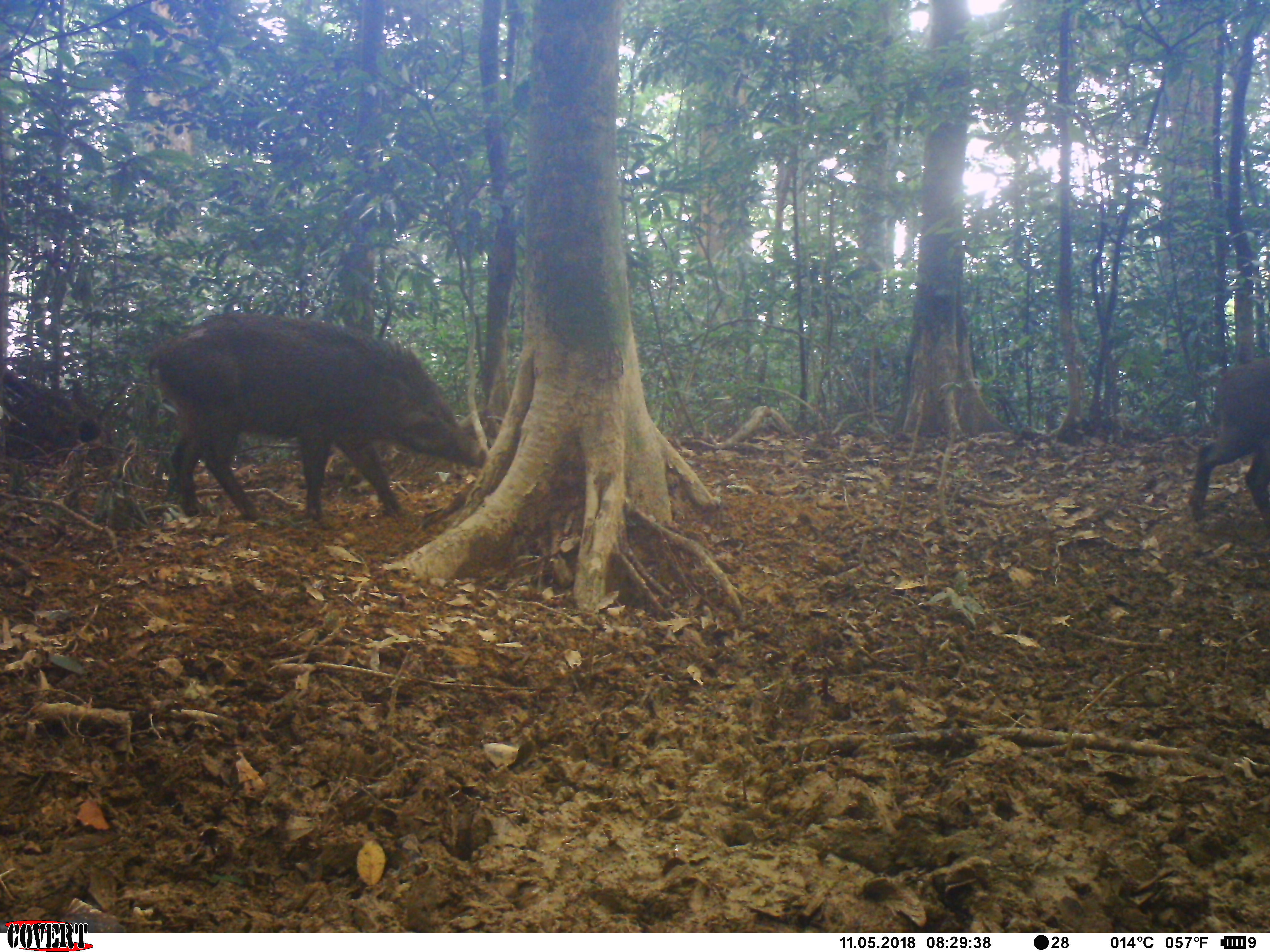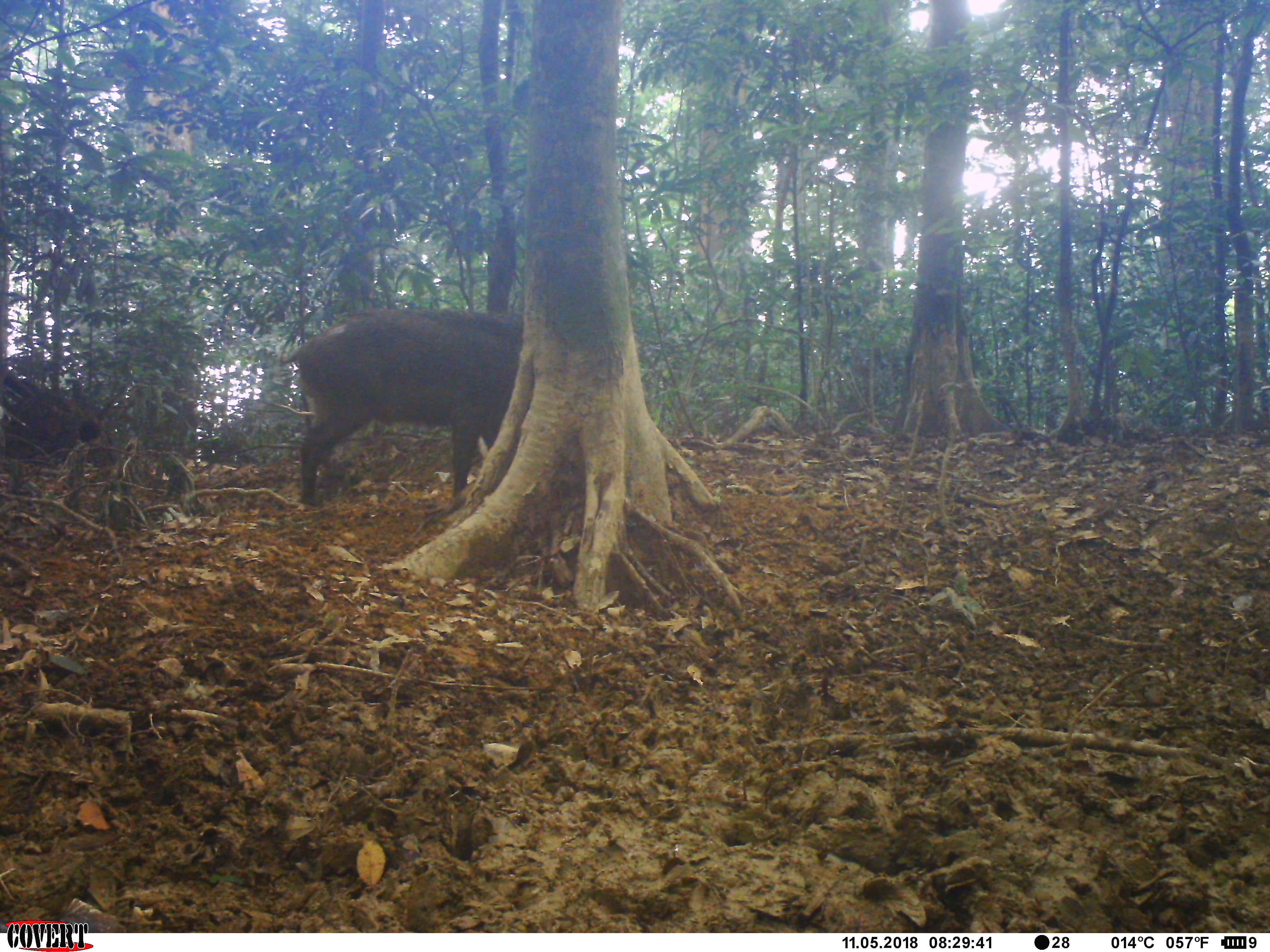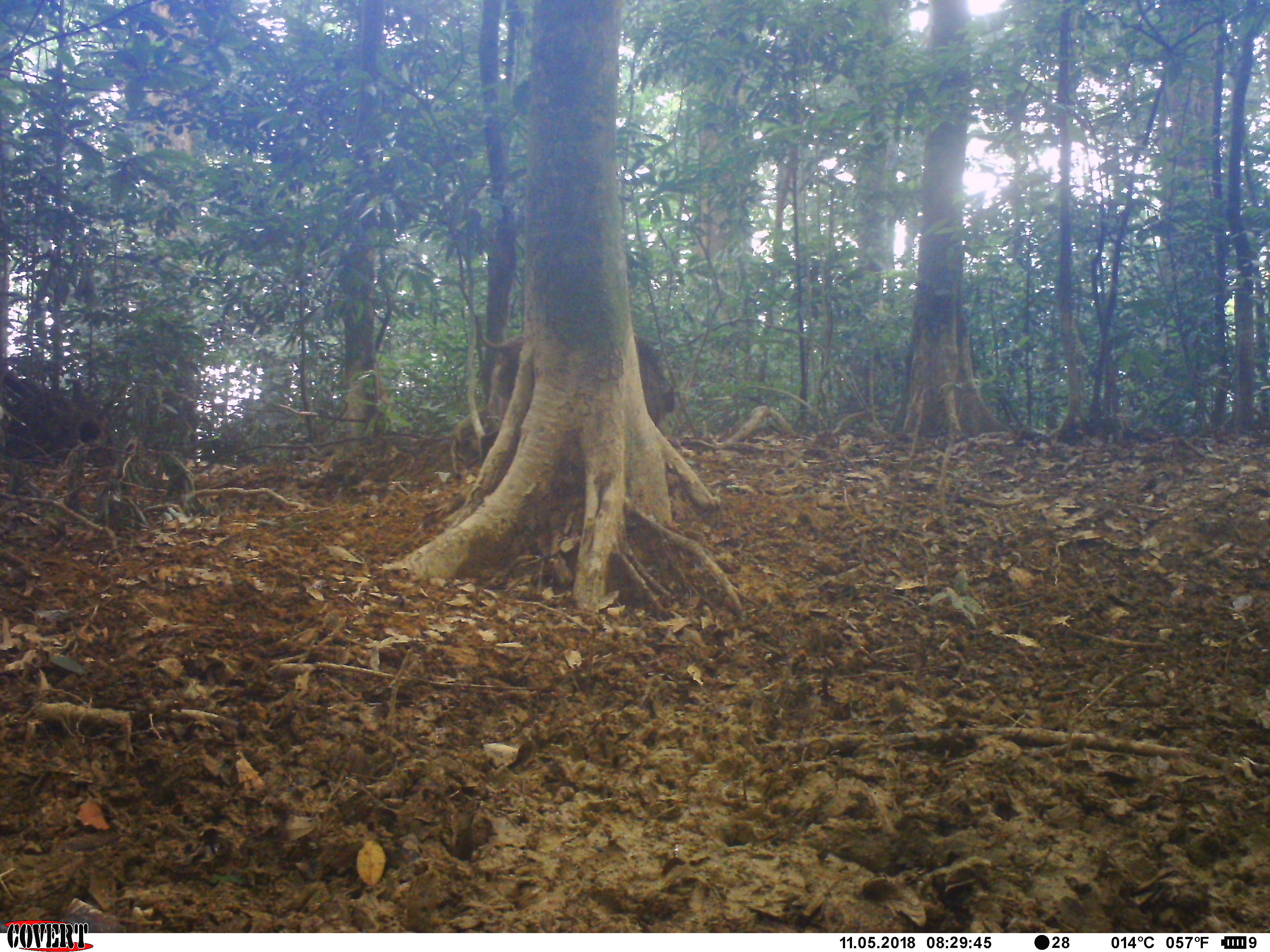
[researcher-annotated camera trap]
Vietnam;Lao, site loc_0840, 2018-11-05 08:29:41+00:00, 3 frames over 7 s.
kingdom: Animalia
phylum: Chordata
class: Mammalia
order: Artiodactyla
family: Suidae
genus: Sus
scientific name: Sus scrofa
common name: eurasian wild pig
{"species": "eurasian wild pig (Sus scrofa)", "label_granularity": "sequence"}